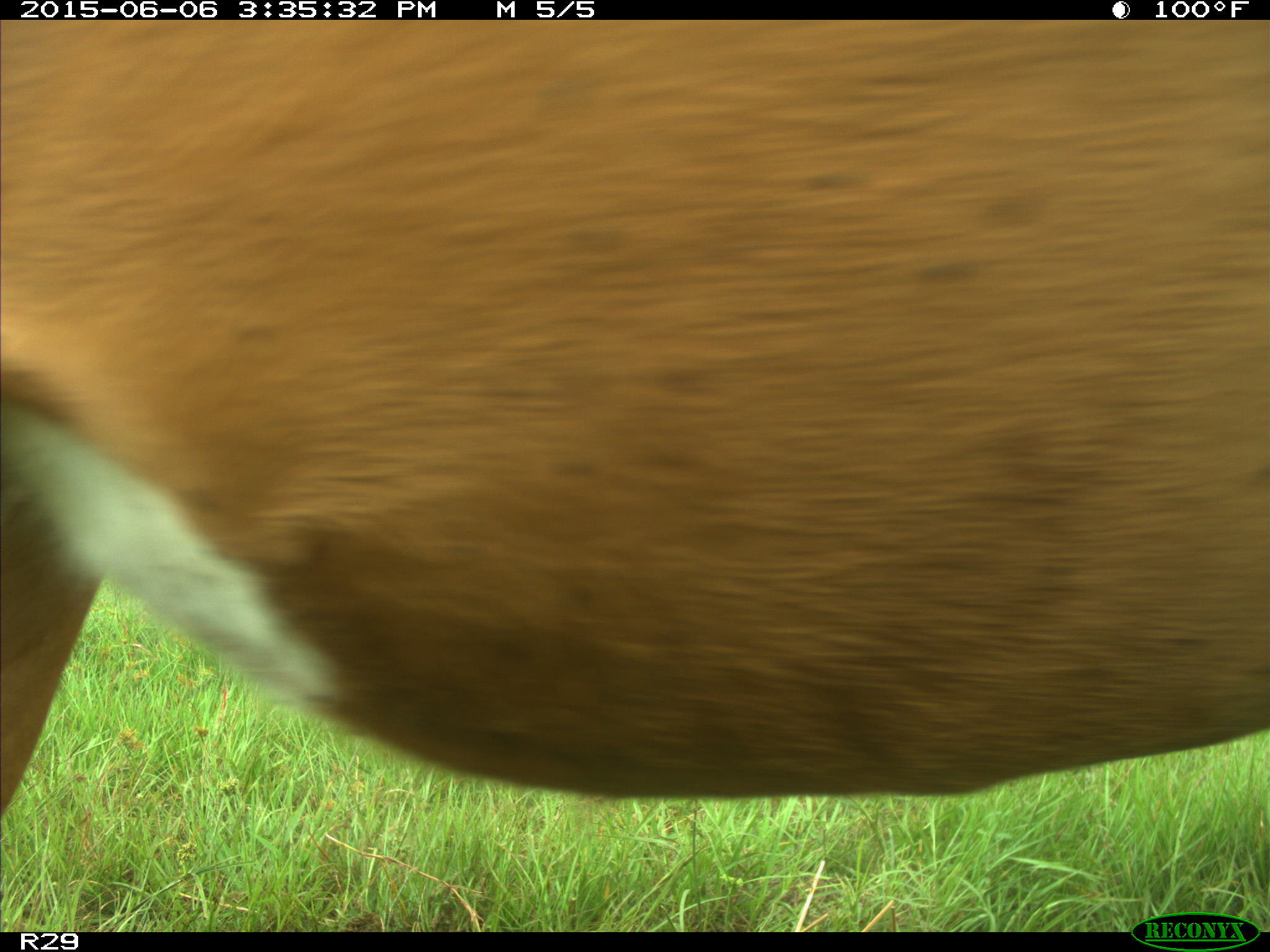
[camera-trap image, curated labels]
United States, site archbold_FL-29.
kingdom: Animalia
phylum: Chordata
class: Mammalia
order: Artiodactyla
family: Bovidae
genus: Bos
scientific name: Bos taurus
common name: domestic cow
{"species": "Bos taurus (domestic cow)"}